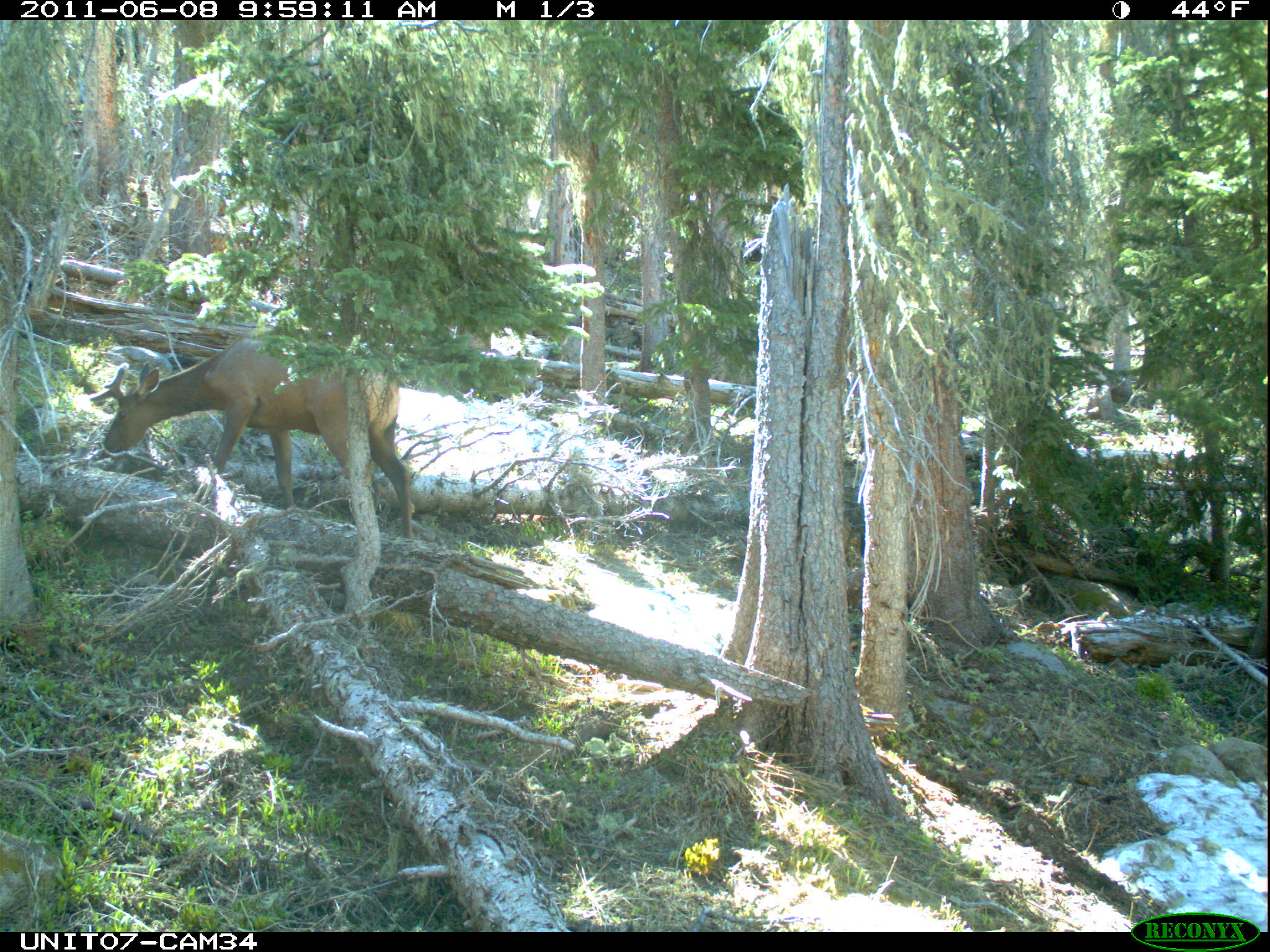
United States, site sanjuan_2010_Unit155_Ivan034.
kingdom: Animalia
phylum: Chordata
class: Mammalia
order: Artiodactyla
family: Cervidae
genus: Cervus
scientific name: Cervus elaphus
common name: red deer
Cervus elaphus (red deer).